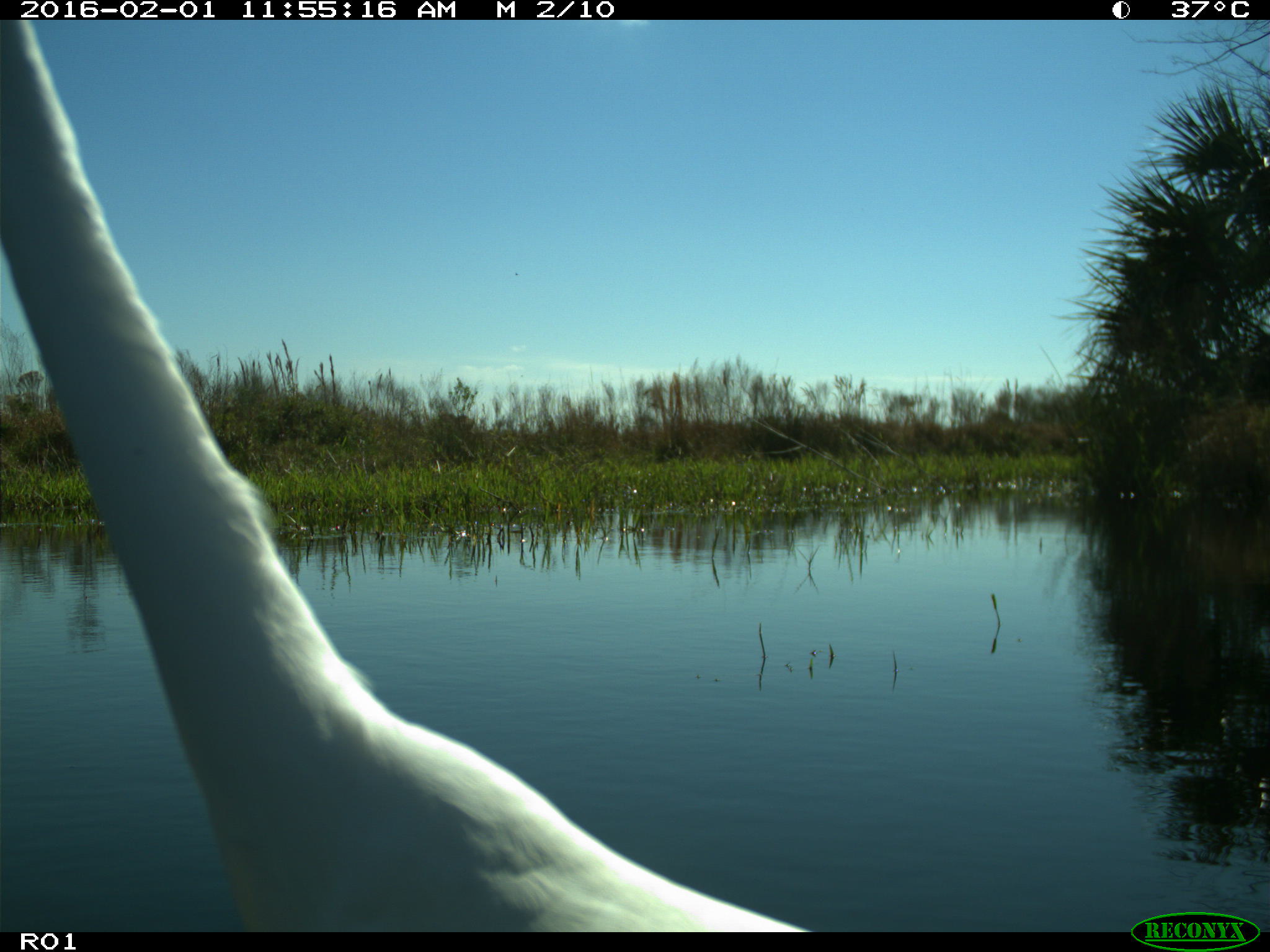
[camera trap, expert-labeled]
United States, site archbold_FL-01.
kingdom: Animalia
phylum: Chordata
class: Aves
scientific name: Aves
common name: birds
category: unidentified bird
Unidentified bird (birds) (Aves).